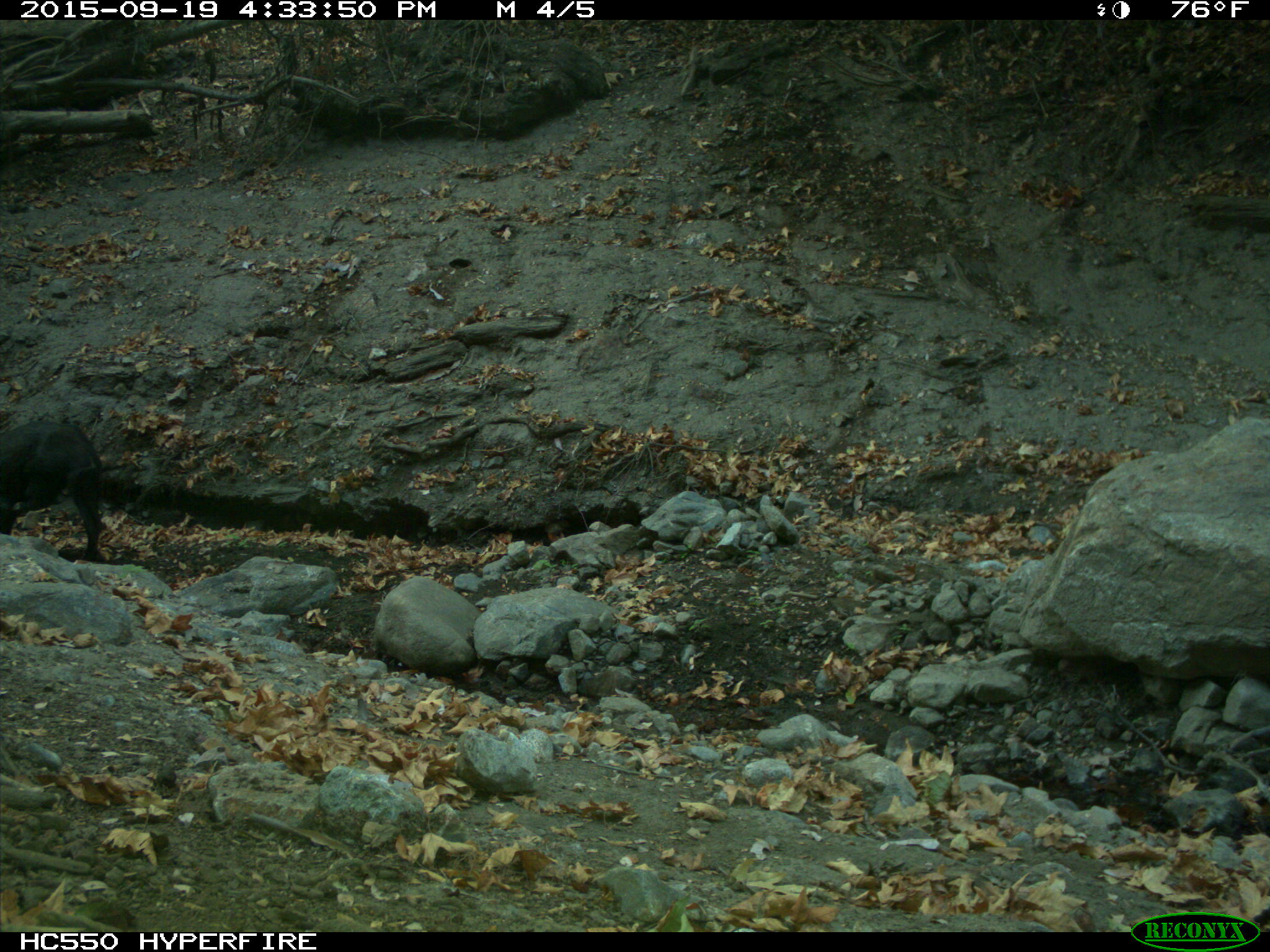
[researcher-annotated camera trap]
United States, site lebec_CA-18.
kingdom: Animalia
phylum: Chordata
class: Mammalia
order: Artiodactyla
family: Suidae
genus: Sus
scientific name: Sus scrofa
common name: wild boar